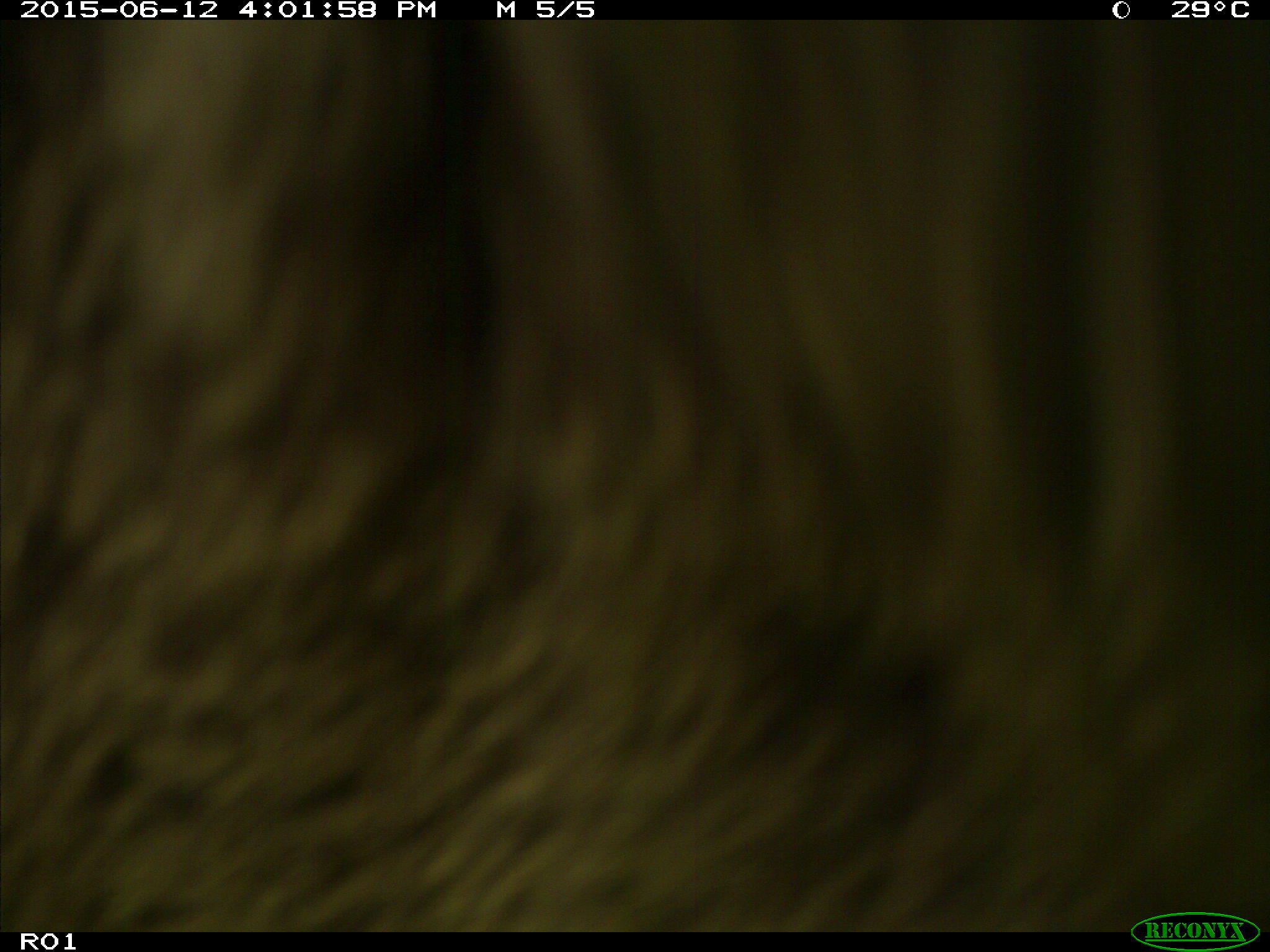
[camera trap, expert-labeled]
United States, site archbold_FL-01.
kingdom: Animalia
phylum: Chordata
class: Mammalia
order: Artiodactyla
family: Bovidae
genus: Bos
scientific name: Bos taurus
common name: domestic cow